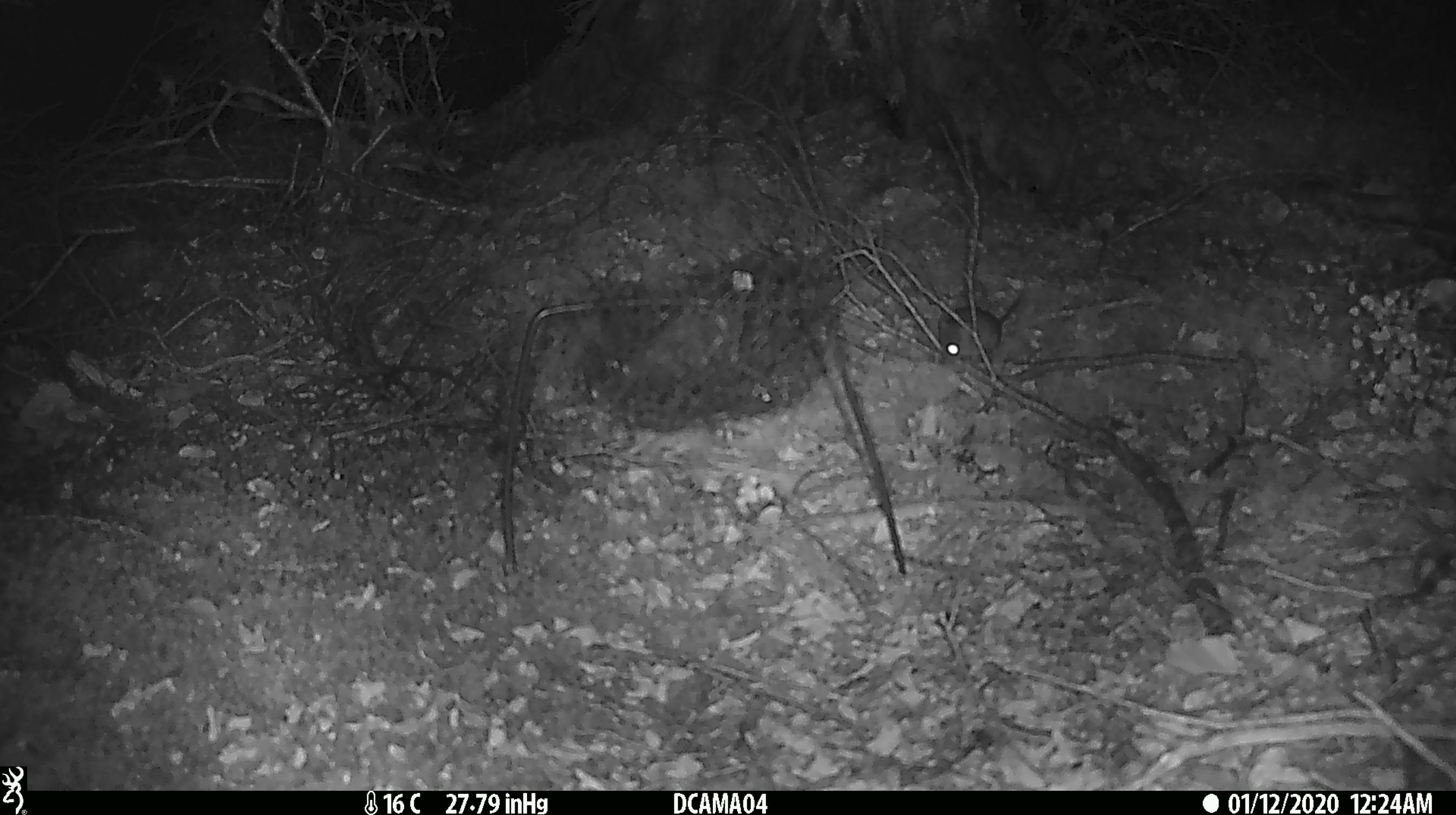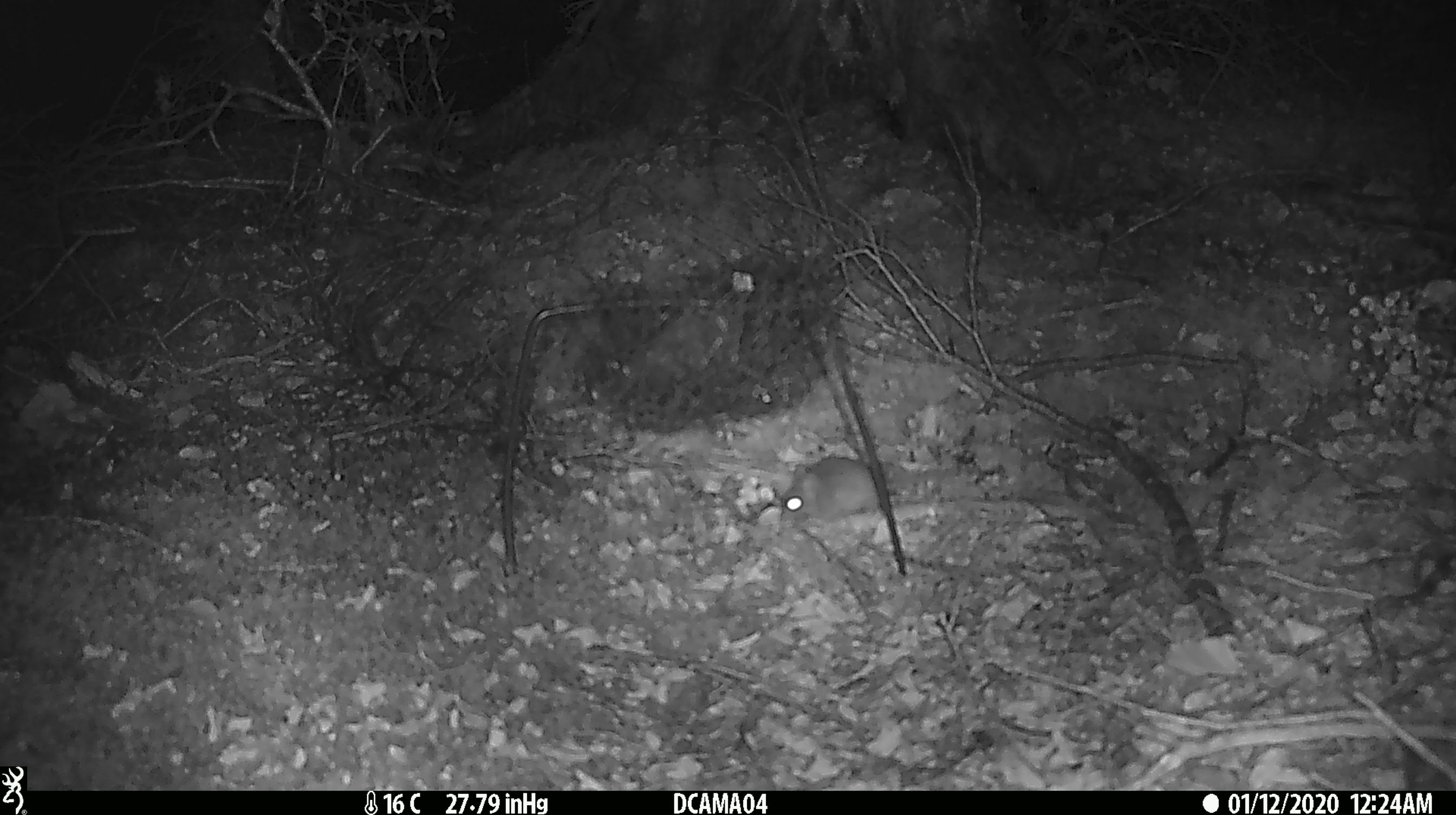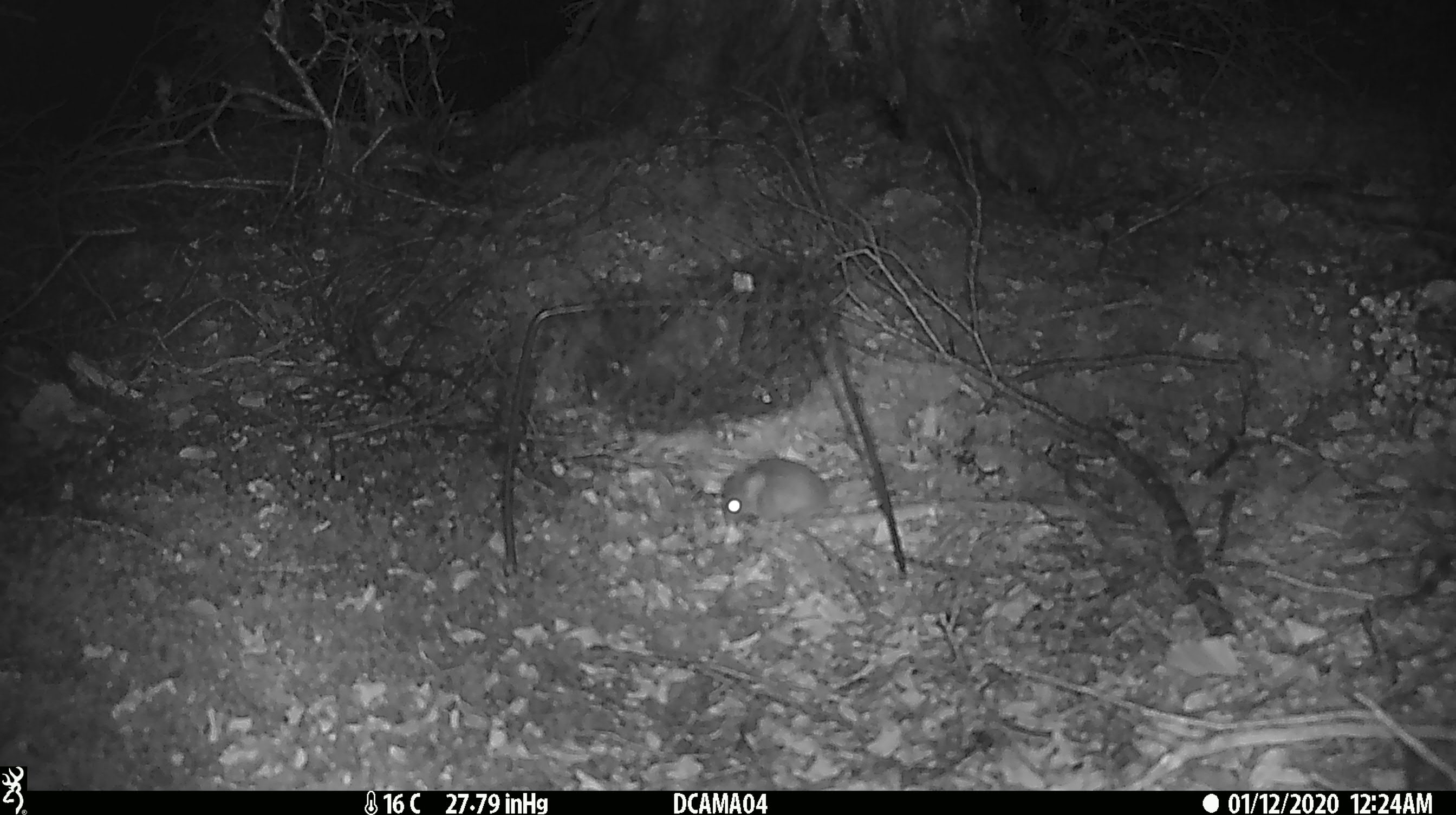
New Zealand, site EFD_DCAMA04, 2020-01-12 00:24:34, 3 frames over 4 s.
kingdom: Animalia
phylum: Chordata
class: Mammalia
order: Rodentia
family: Muridae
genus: Mus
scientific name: Mus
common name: mouse